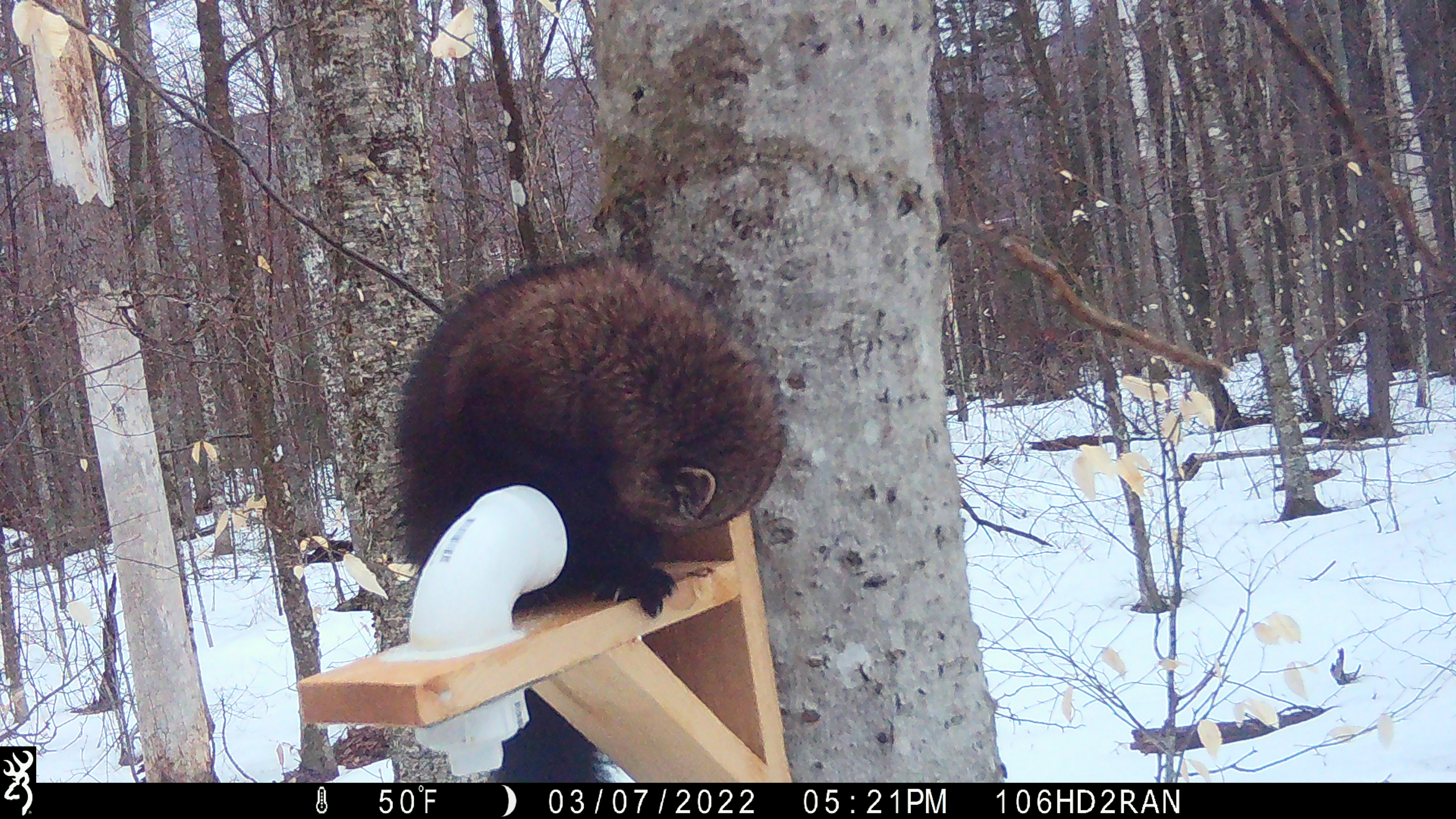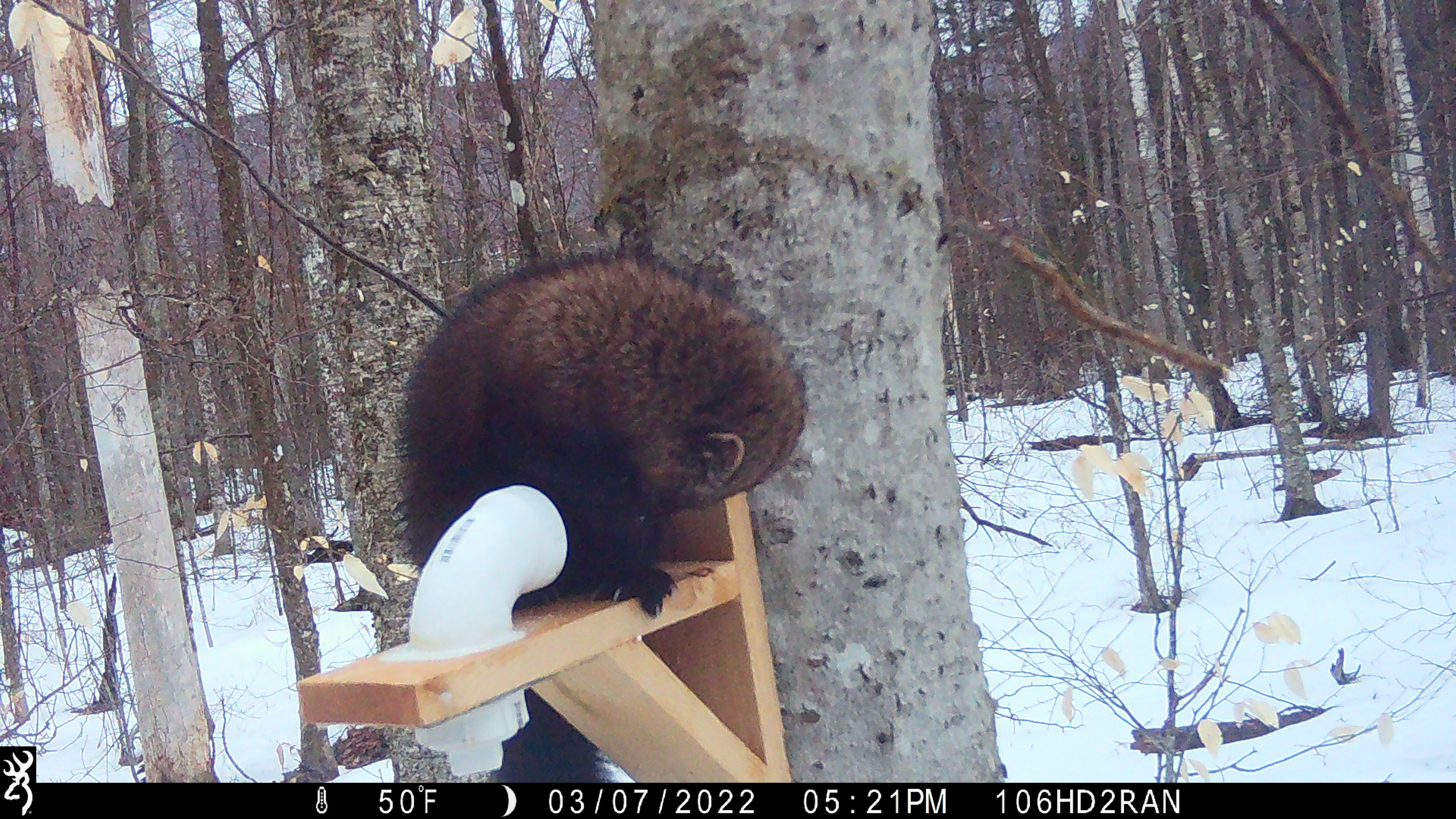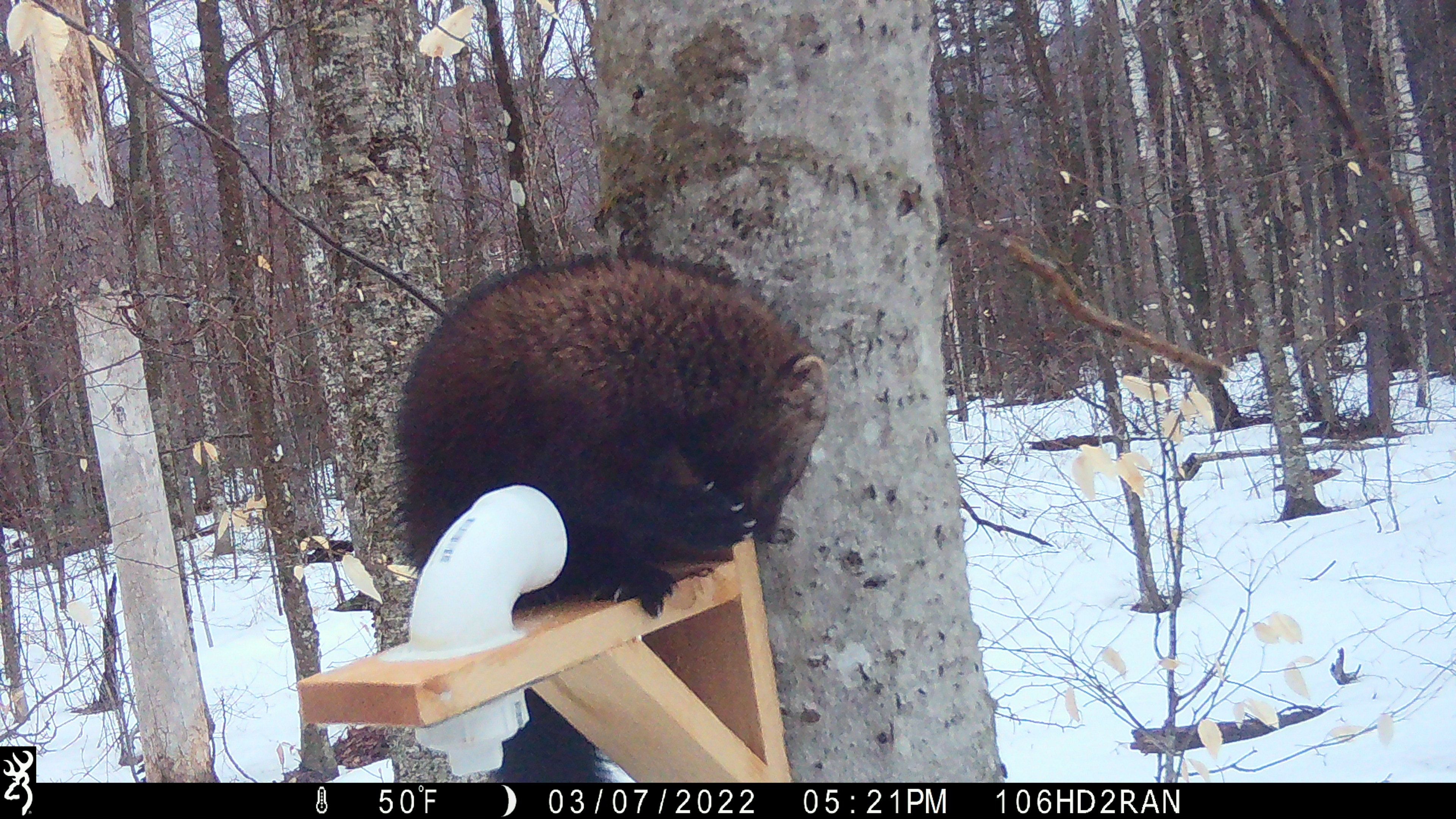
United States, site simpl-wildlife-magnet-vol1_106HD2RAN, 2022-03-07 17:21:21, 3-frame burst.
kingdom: Animalia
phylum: Chordata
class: Mammalia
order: Carnivora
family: Mustelidae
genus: Pekania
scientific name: Pekania pennanti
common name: fisher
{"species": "fisher (Pekania pennanti)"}